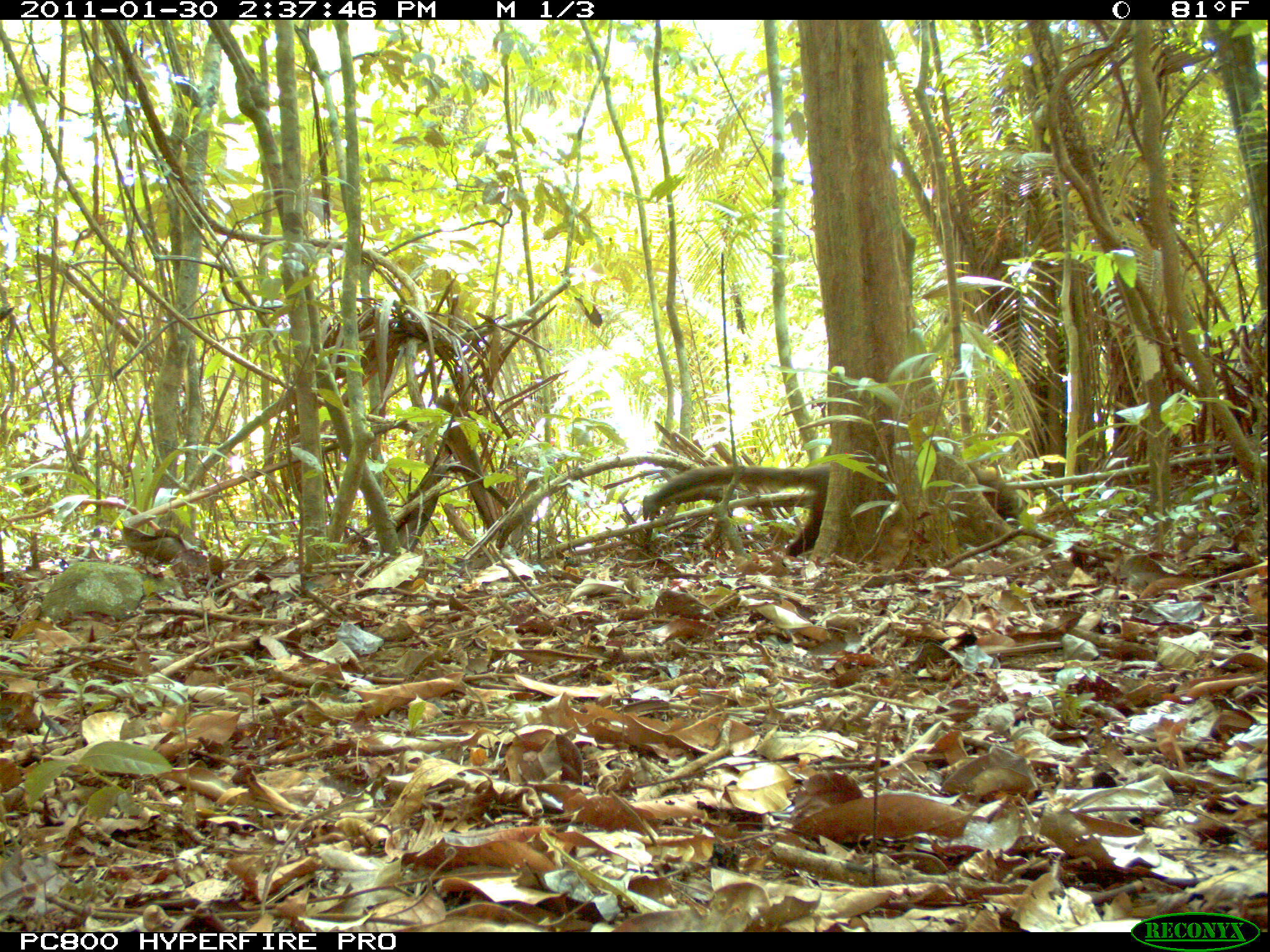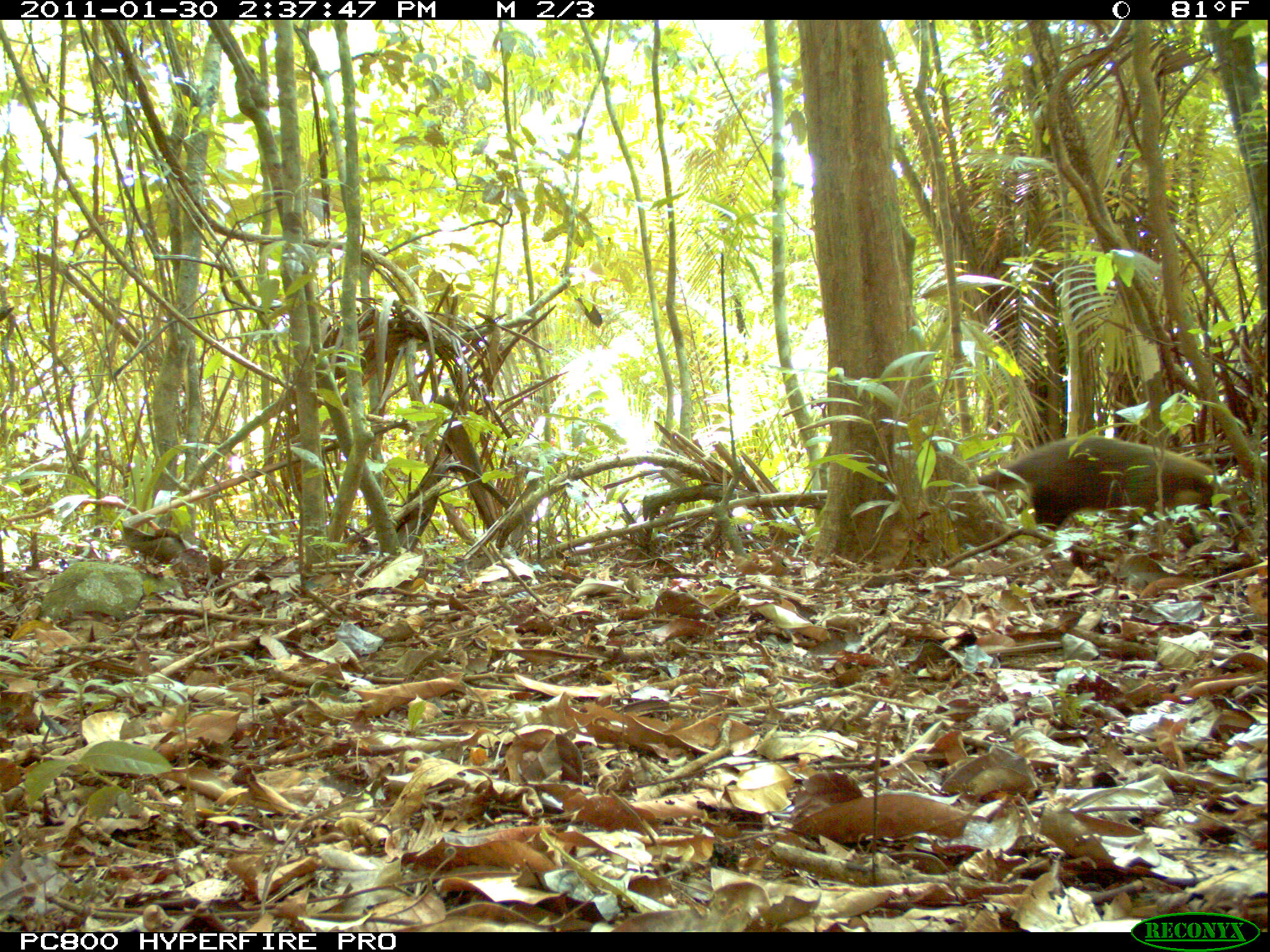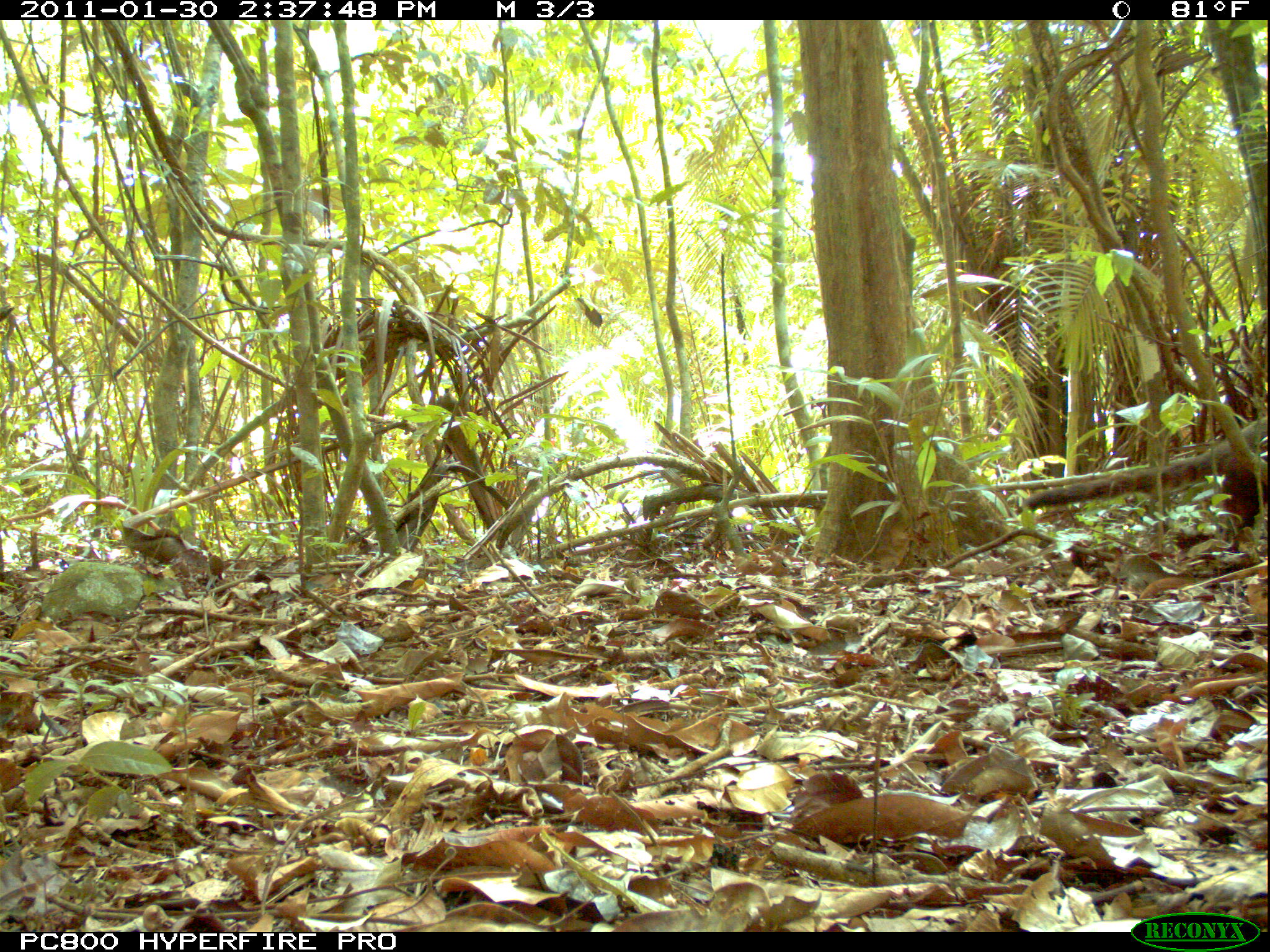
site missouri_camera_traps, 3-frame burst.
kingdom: Animalia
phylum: Chordata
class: Mammalia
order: Carnivora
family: Procyonidae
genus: Nasua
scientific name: Nasua narica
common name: white-nosed coati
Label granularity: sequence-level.